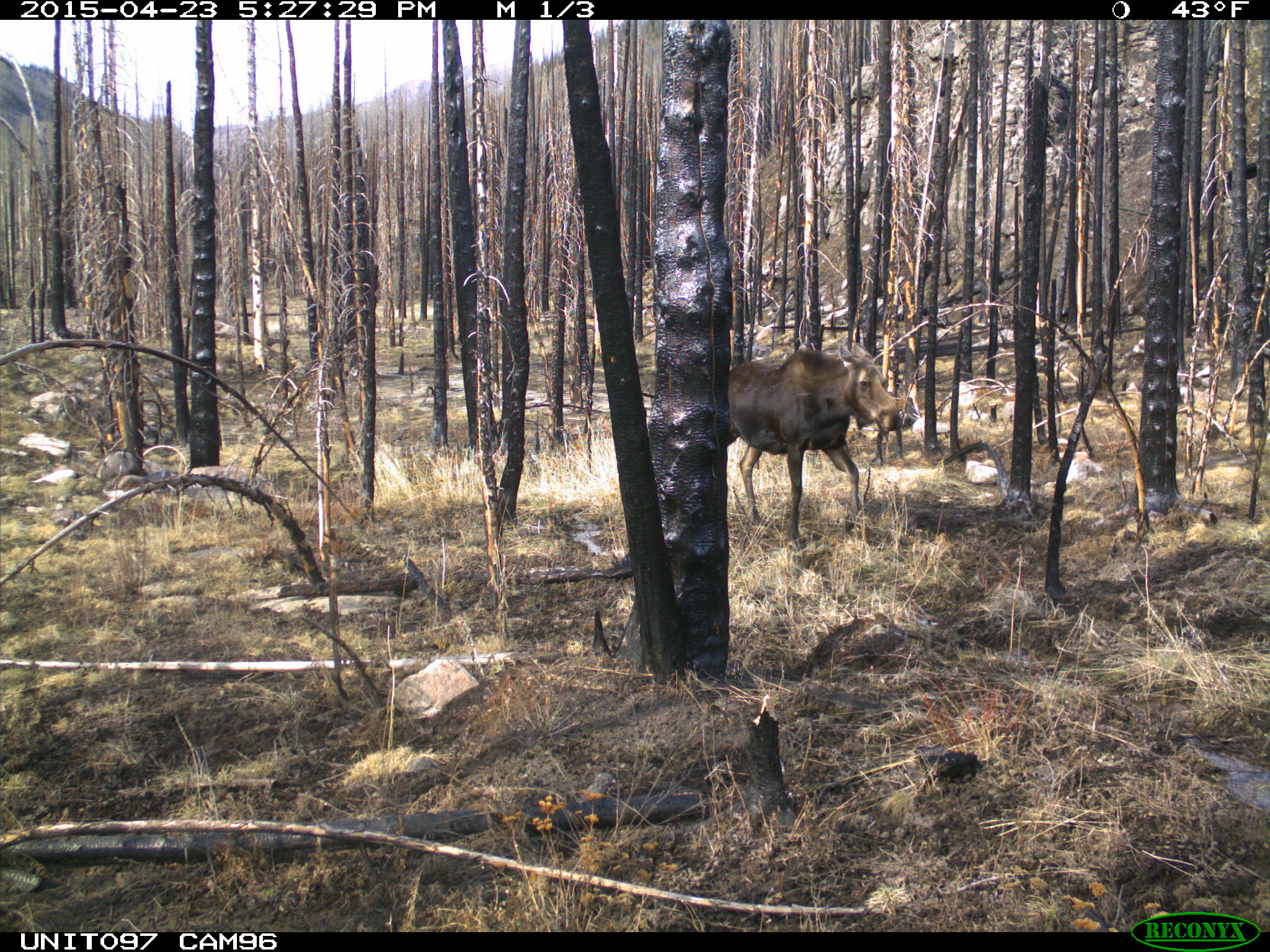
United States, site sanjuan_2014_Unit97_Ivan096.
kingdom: Animalia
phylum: Chordata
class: Mammalia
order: Artiodactyla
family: Cervidae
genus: Alces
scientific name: Alces alces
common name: moose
Alces alces (moose).